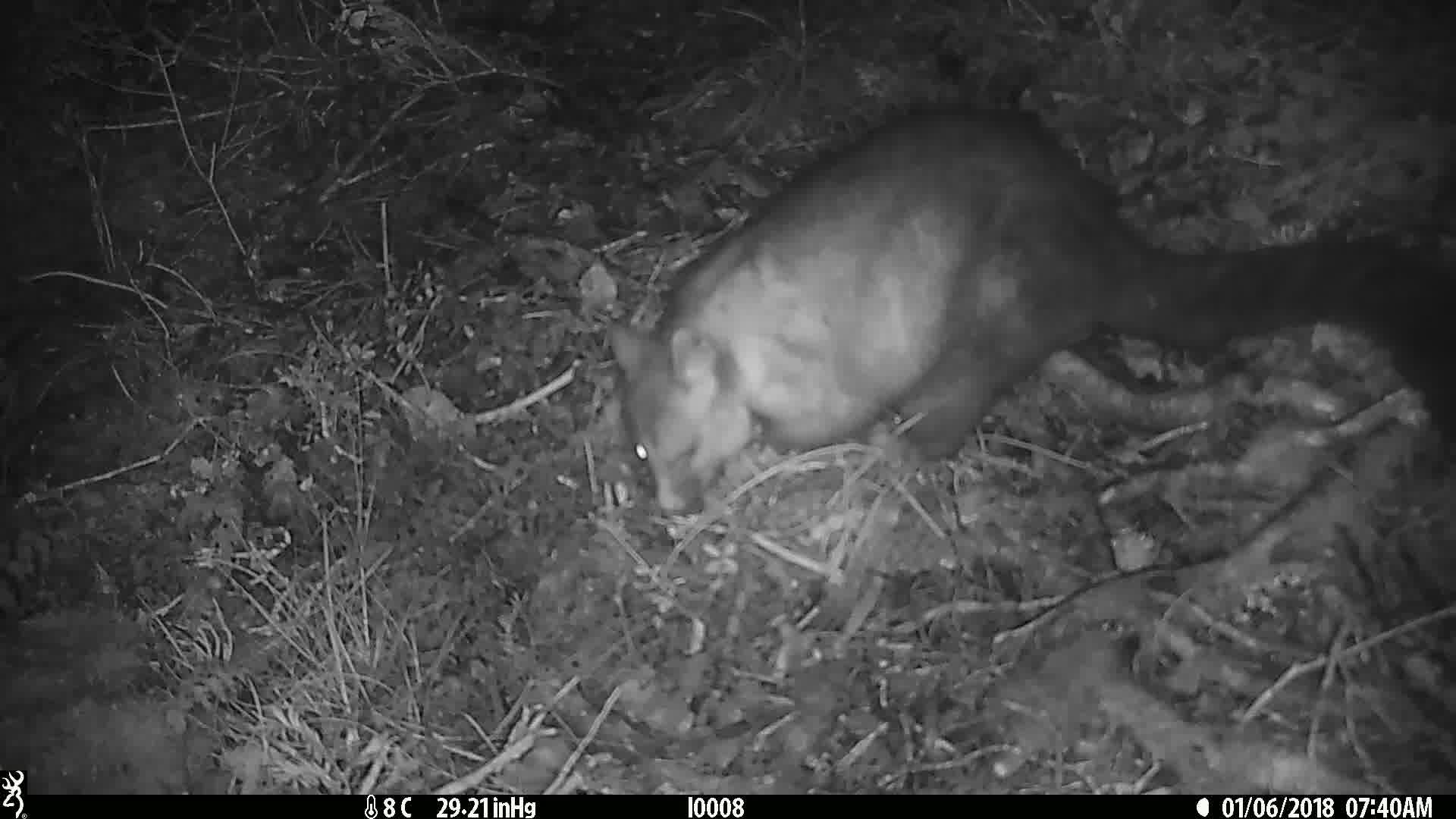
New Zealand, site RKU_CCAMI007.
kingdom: Animalia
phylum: Chordata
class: Mammalia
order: Diprotodontia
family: Phalangeridae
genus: Trichosurus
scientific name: Trichosurus vulpecula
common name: common brushtail possum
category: possum